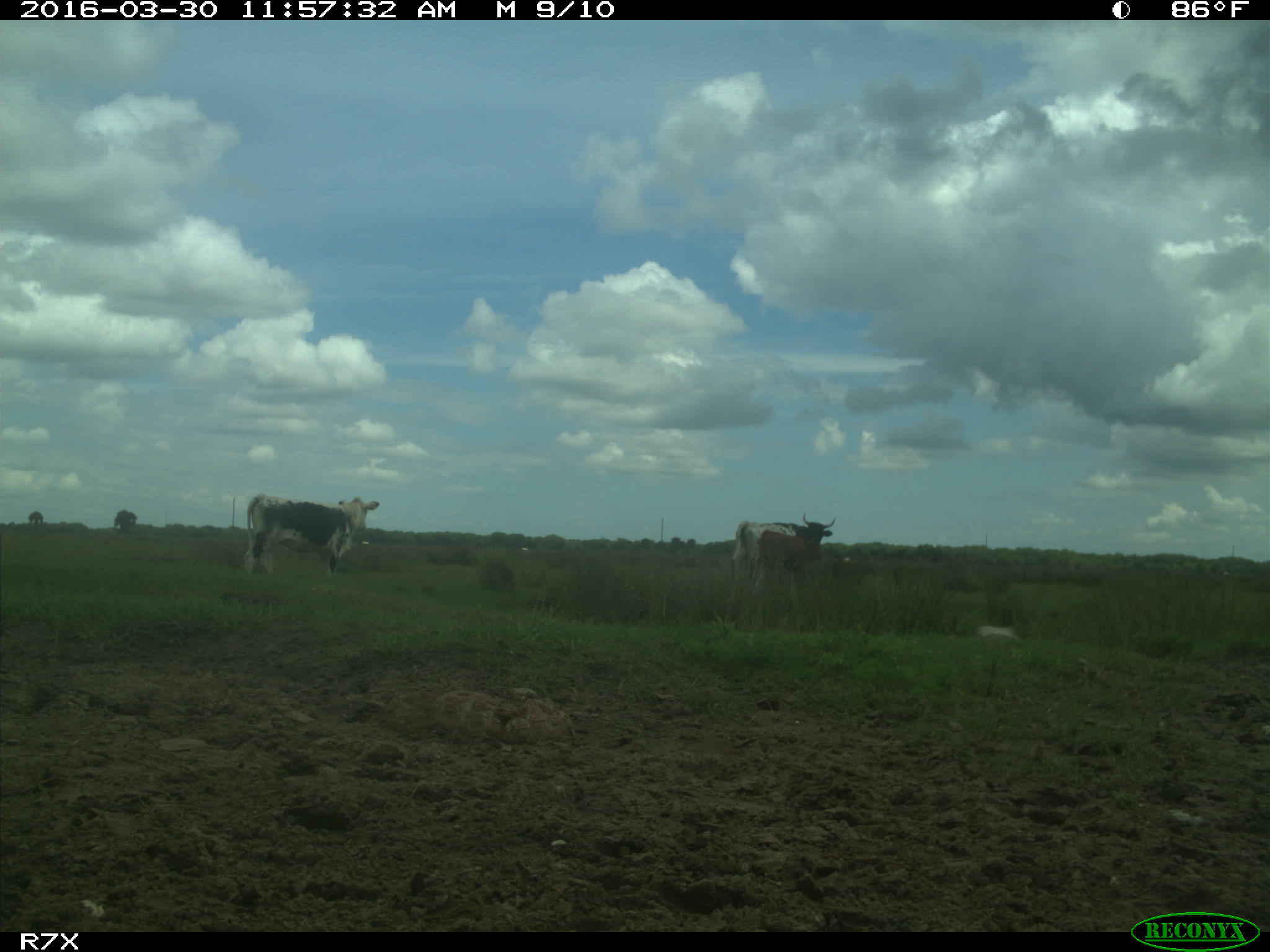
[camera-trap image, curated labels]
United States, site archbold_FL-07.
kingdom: Animalia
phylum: Chordata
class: Mammalia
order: Artiodactyla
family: Bovidae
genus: Bos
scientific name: Bos taurus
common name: domestic cow